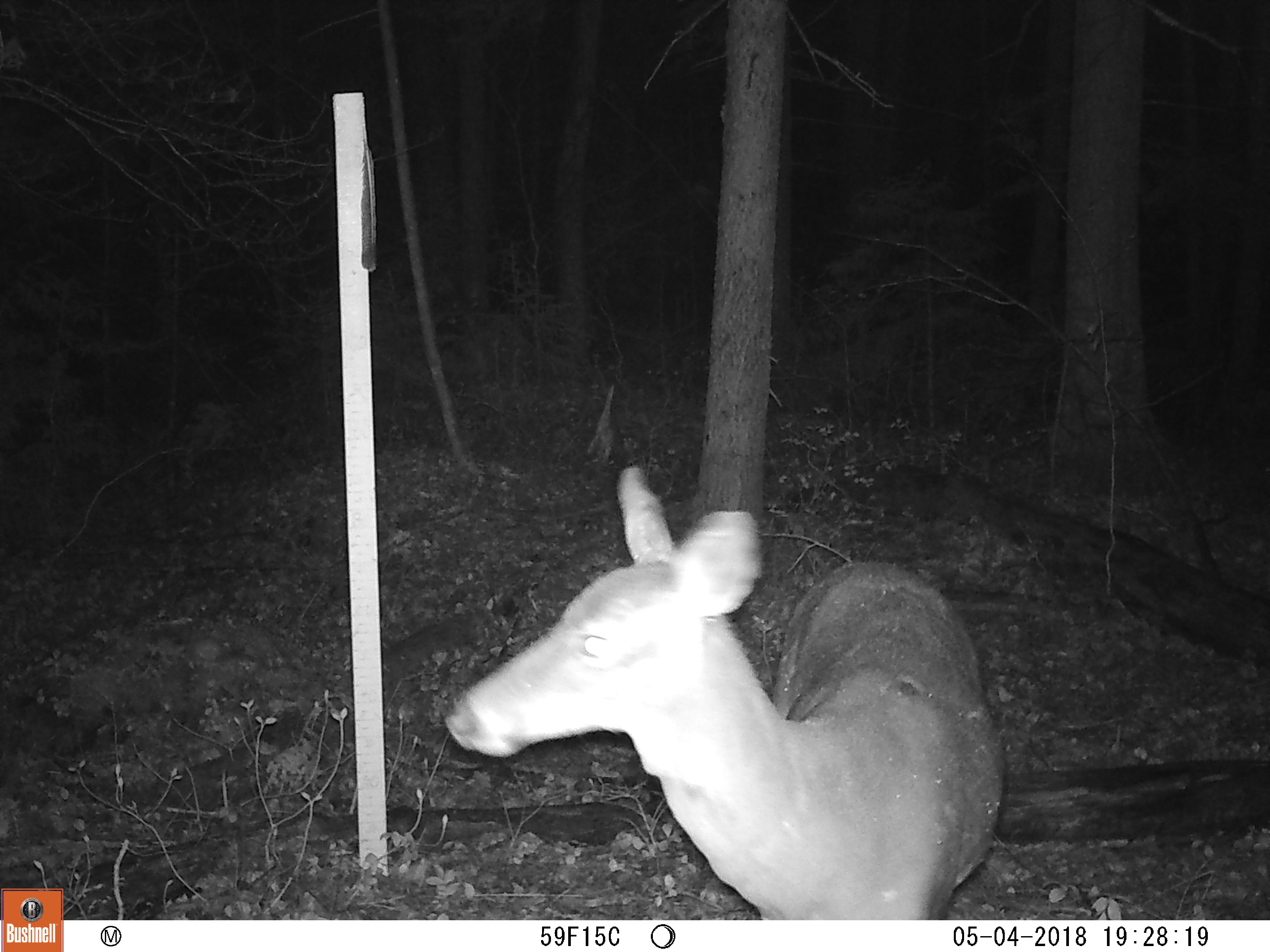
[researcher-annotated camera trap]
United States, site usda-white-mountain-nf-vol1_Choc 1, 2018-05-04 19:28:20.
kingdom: Animalia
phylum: Chordata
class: Mammalia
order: Artiodactyla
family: Cervidae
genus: Odocoileus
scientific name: Odocoileus virginianus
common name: white-tailed deer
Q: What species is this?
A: White-tailed deer (Odocoileus virginianus).